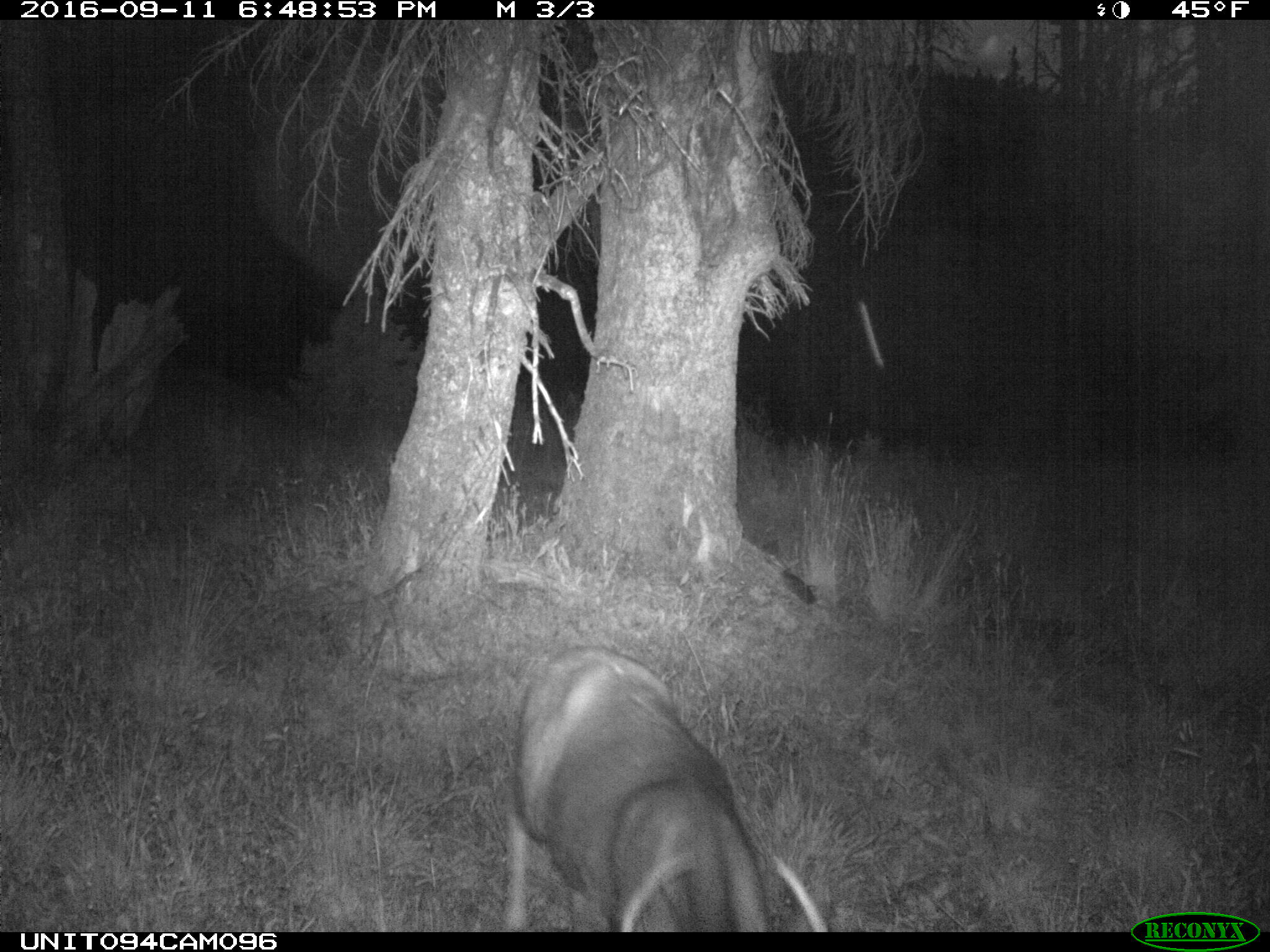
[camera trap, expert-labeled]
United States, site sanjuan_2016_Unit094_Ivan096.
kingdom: Animalia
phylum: Chordata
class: Mammalia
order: Artiodactyla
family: Cervidae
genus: Odocoileus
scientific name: Odocoileus hemionus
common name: mule deer